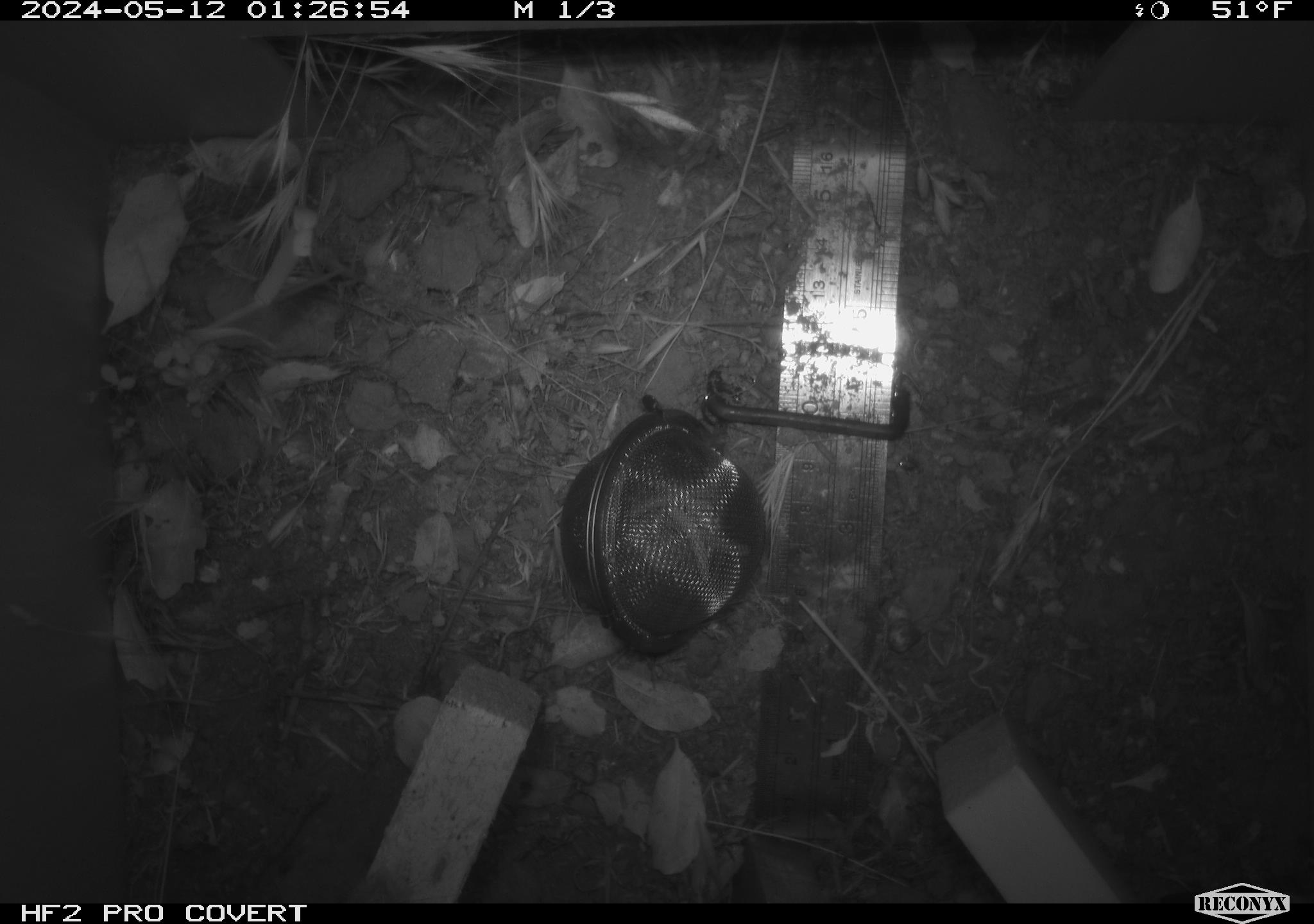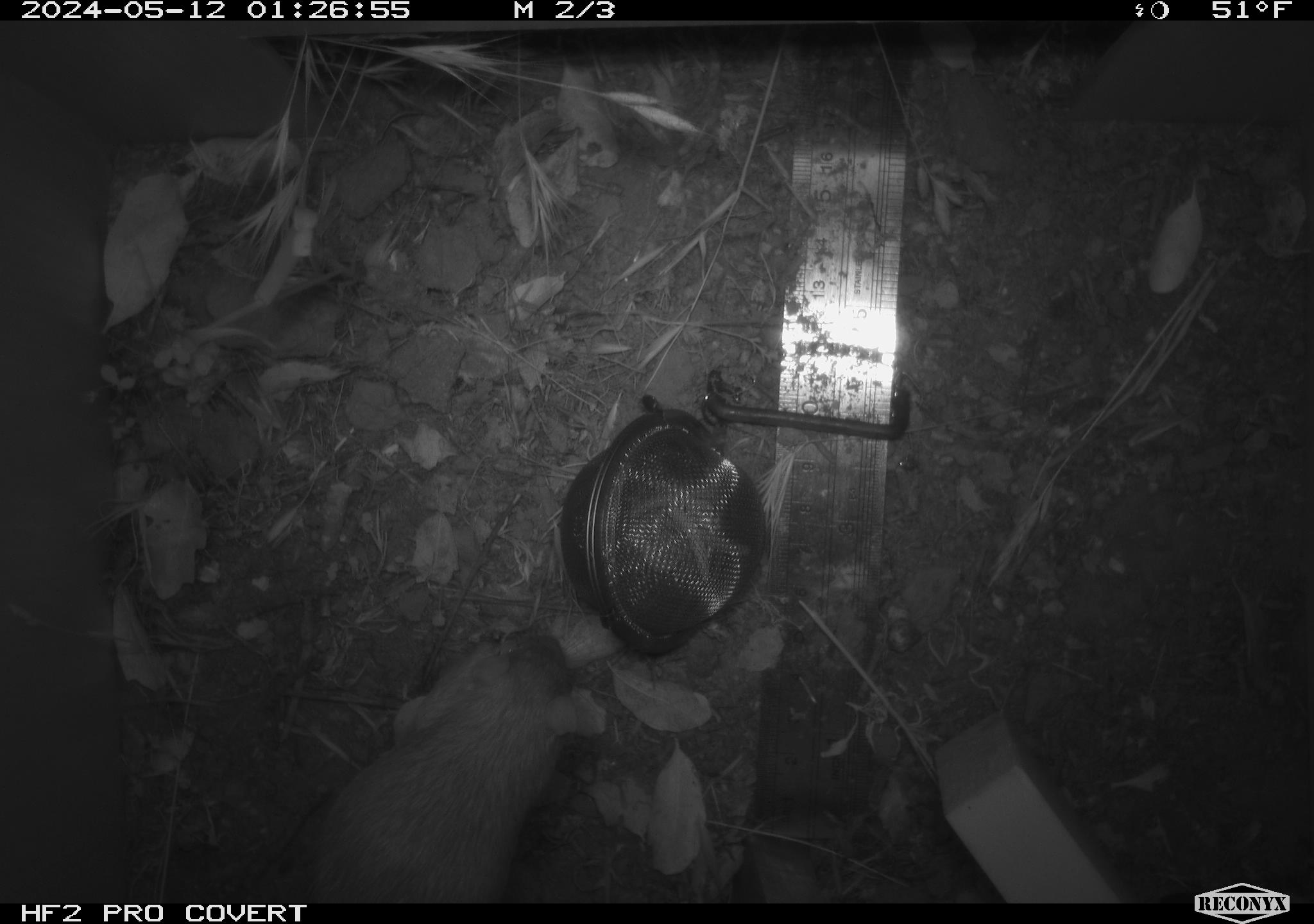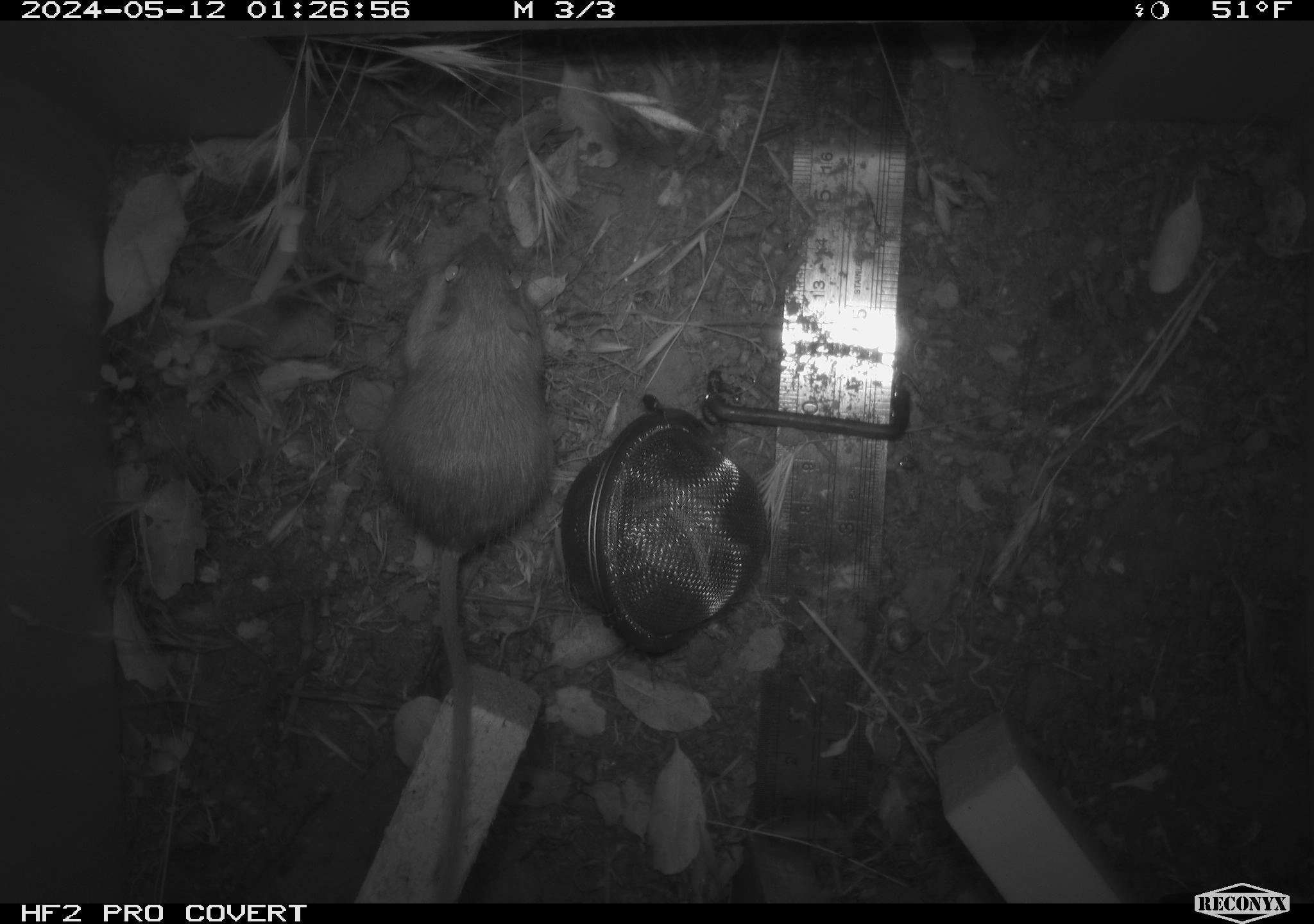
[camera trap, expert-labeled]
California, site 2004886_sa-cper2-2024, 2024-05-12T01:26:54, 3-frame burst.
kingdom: Animalia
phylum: Chordata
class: Mammalia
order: Rodentia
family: Heteromyidae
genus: Dipodomys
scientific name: Dipodomys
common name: kangaroo rats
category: dipodomys species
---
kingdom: Animalia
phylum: Chordata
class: Mammalia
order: Rodentia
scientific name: Rodentia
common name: rodent